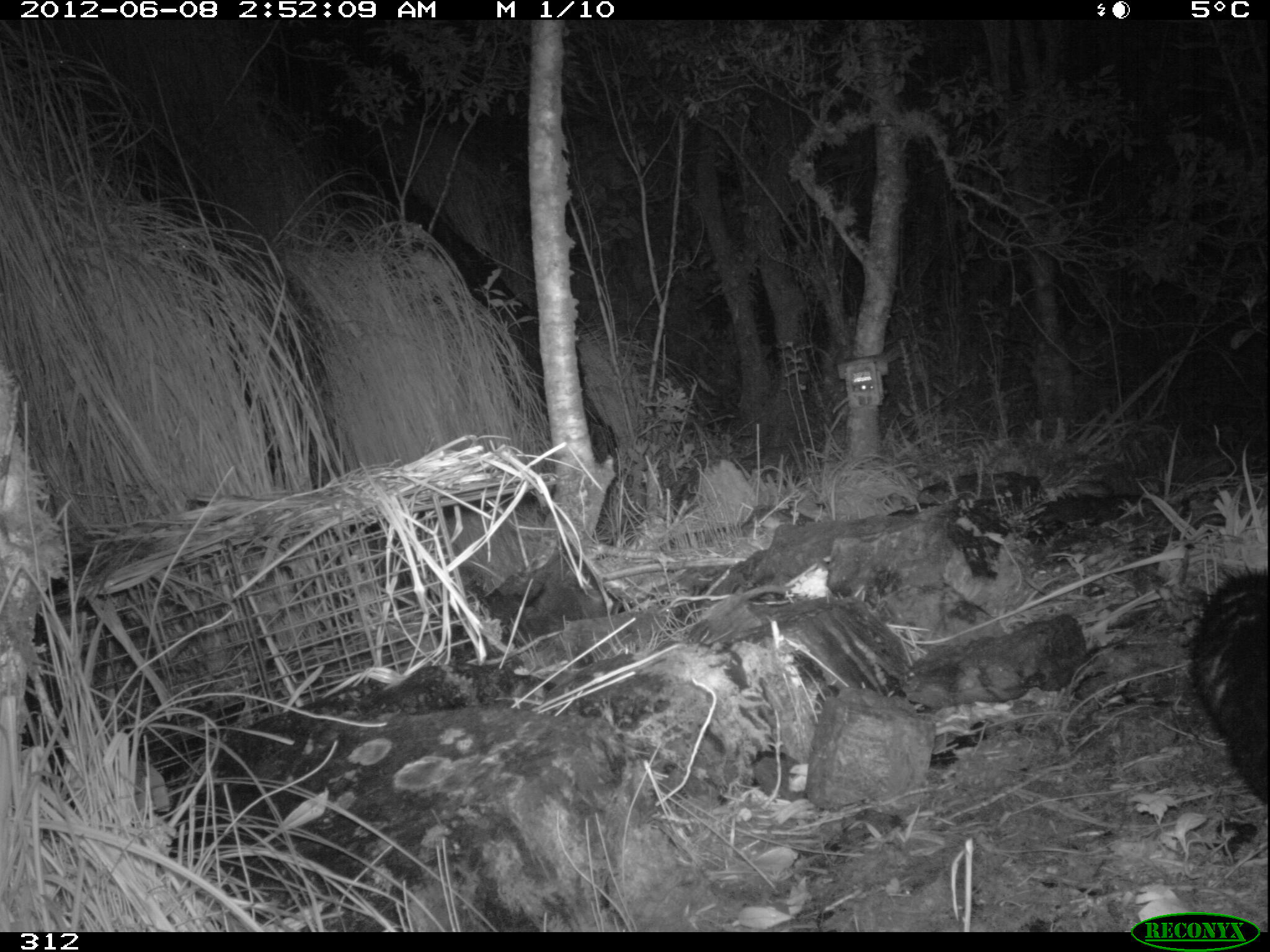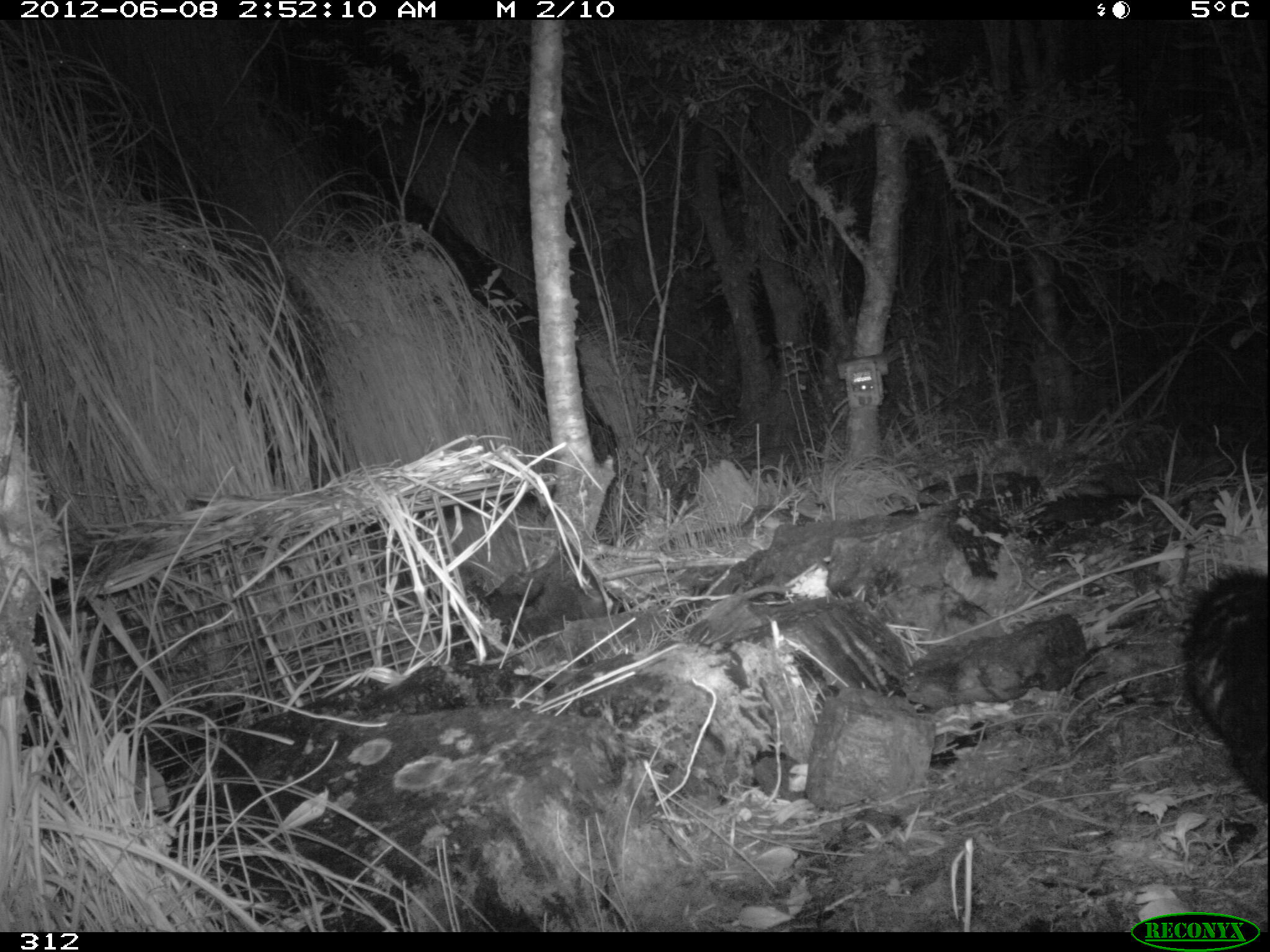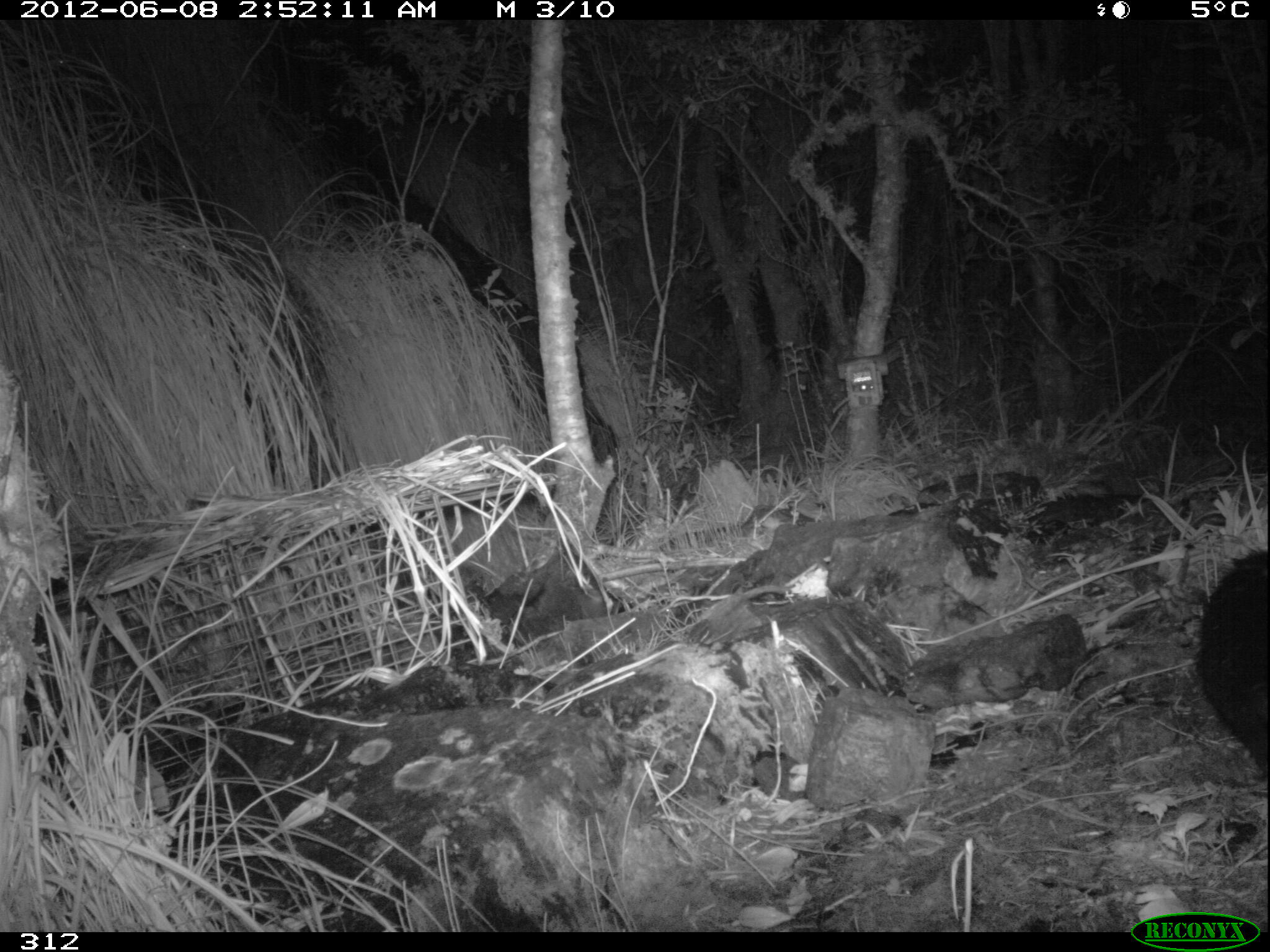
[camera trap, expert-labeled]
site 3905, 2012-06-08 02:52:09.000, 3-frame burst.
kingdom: Animalia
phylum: Chordata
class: Mammalia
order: Didelphimorphia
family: Didelphidae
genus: Didelphis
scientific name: Didelphis pernigra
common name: andean white-eared opossum